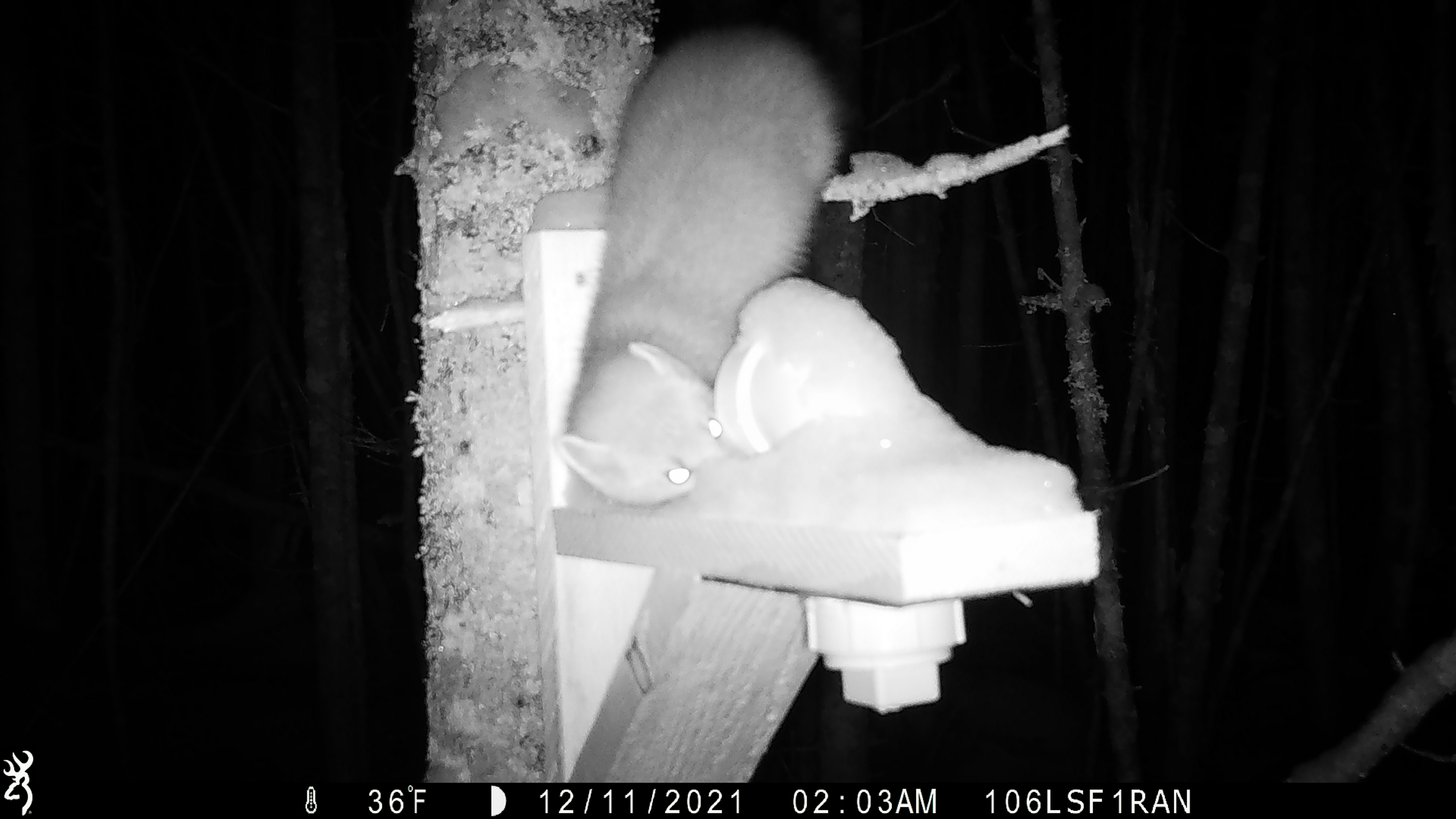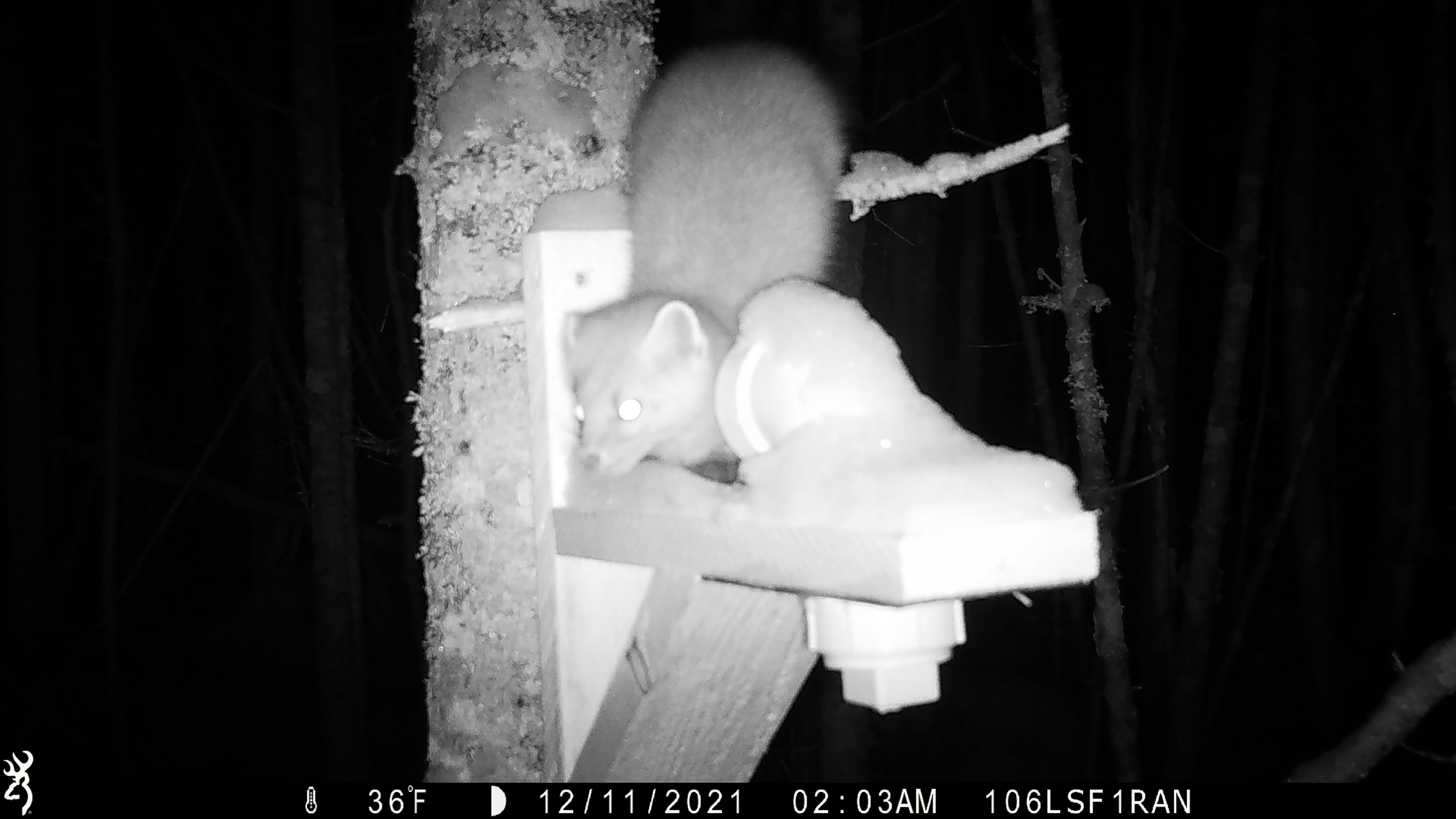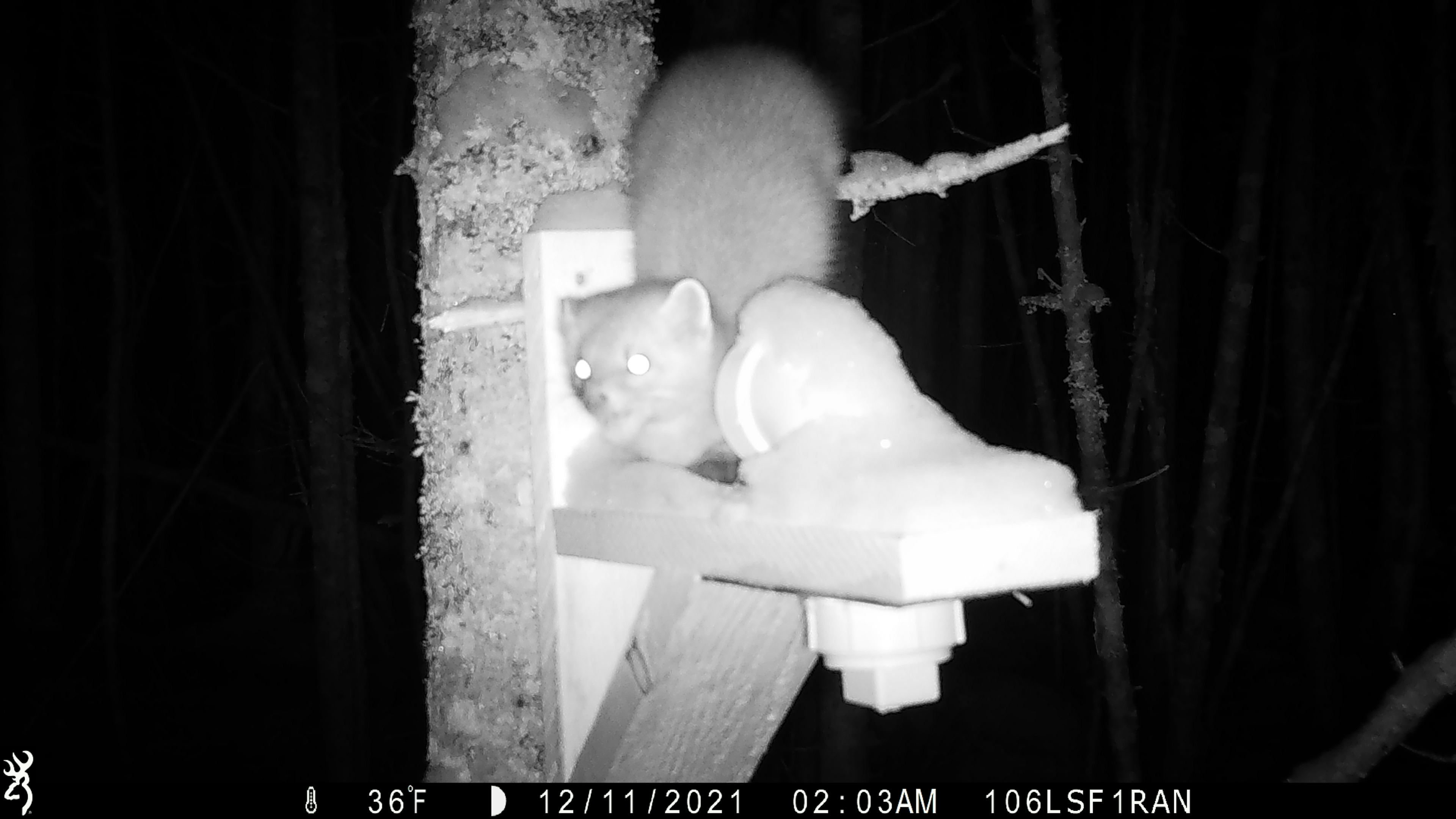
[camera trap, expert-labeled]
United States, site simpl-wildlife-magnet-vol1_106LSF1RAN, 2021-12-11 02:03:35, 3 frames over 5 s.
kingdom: Animalia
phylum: Chordata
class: Mammalia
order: Carnivora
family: Mustelidae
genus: Martes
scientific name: Martes americana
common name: american marten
American marten (Martes americana).